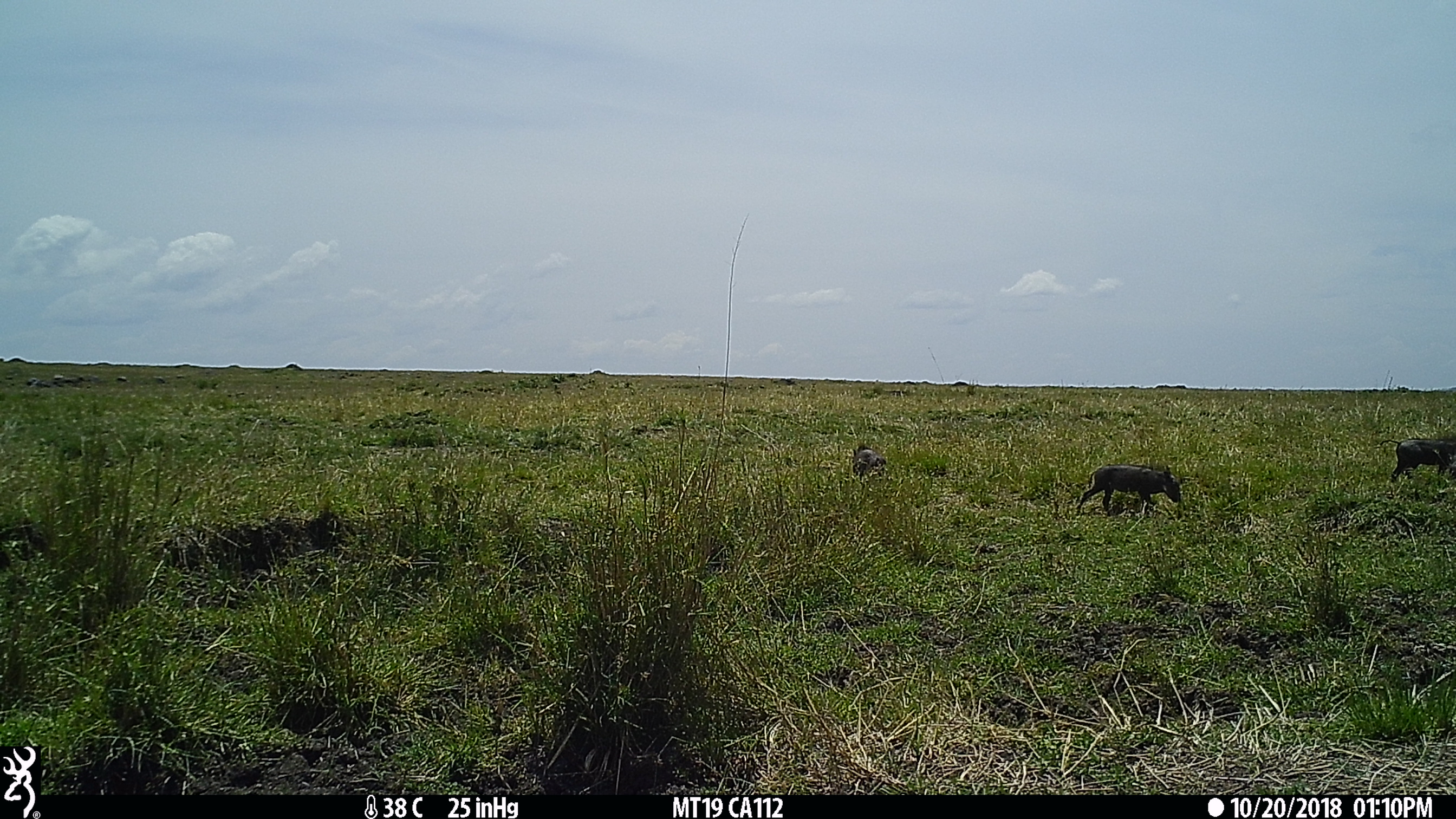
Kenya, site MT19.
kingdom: Animalia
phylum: Chordata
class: Mammalia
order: Artiodactyla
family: Suidae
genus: Phacochoerus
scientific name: Phacochoerus africanus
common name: common warthog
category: warthog